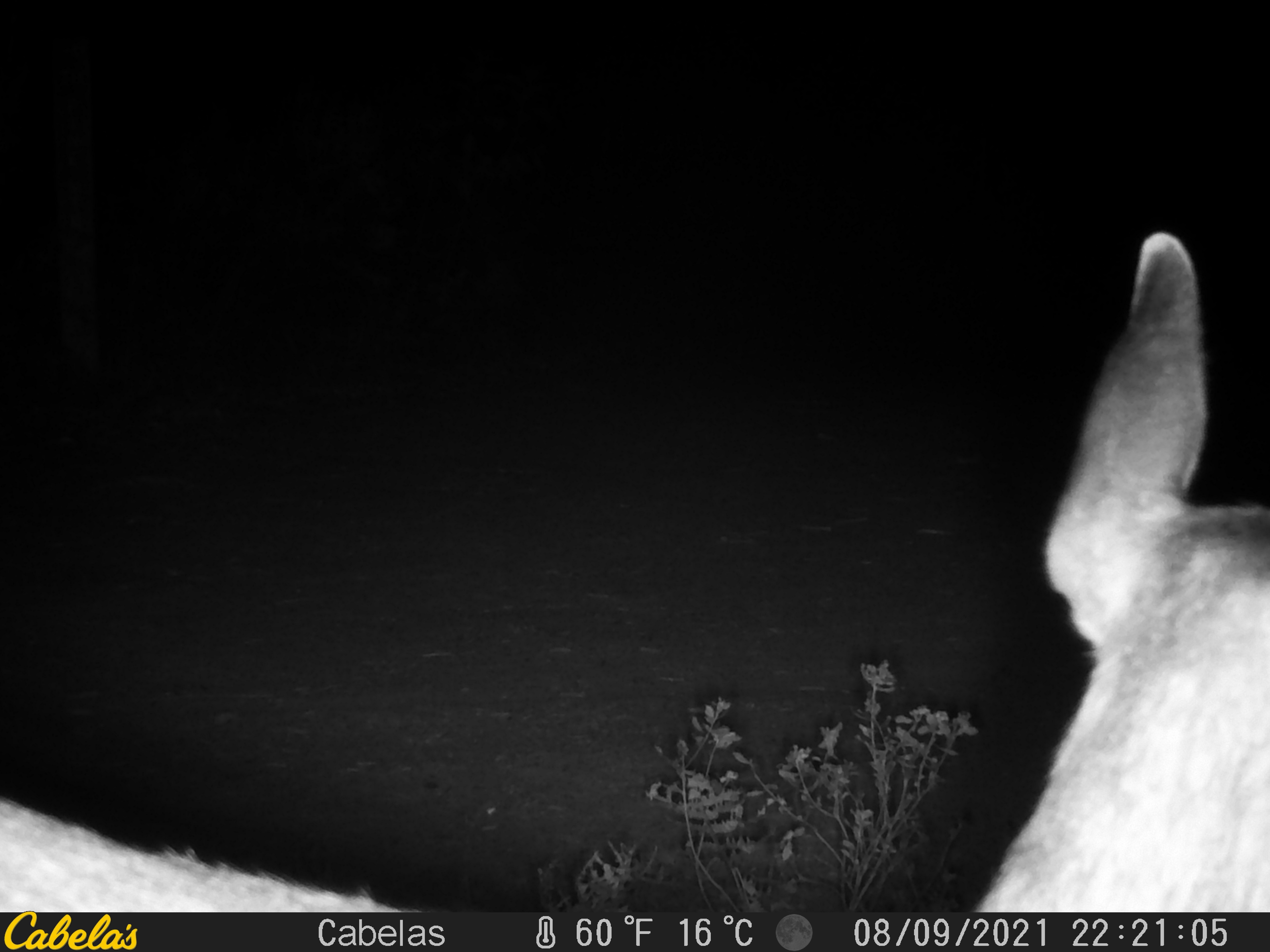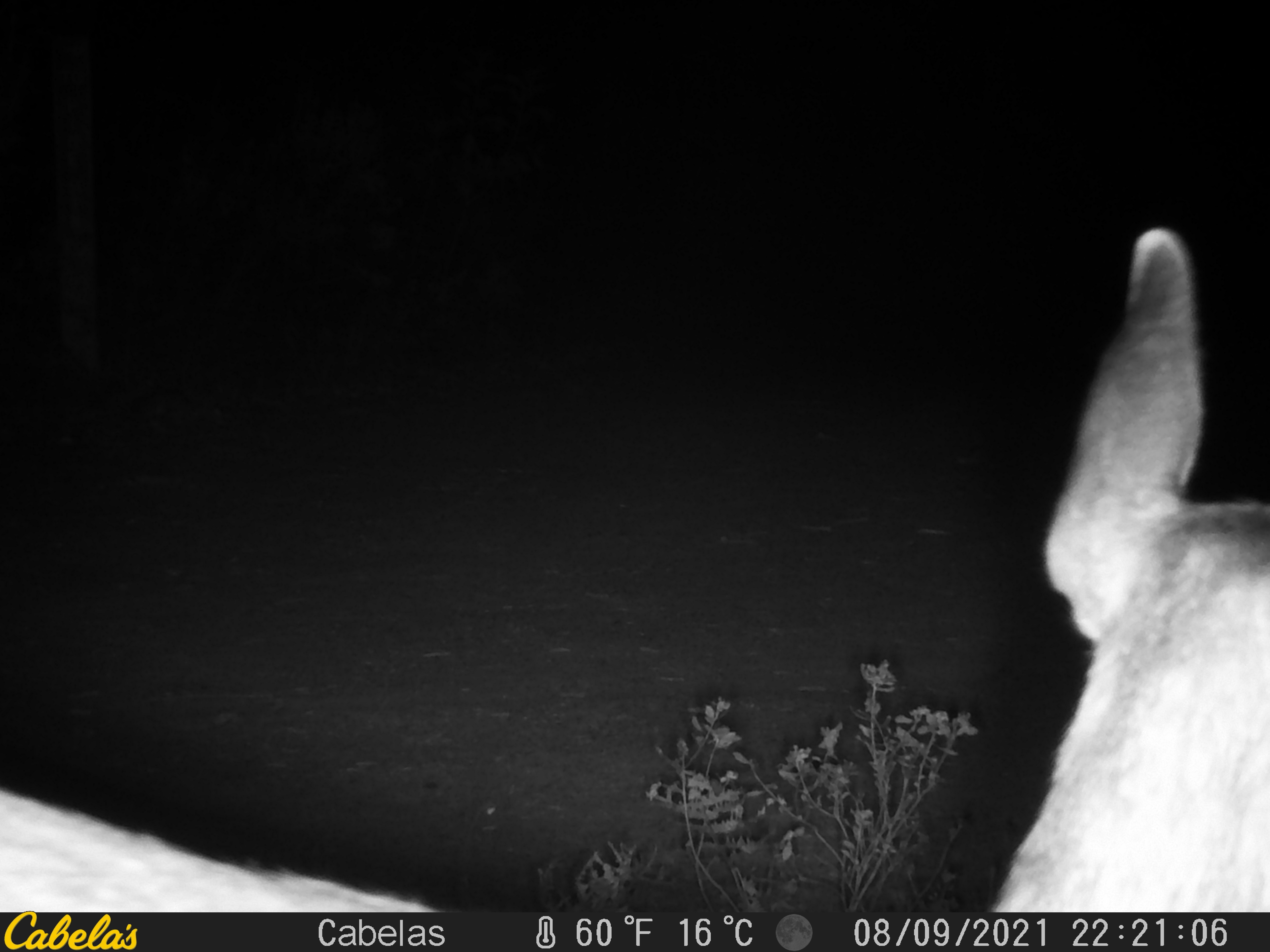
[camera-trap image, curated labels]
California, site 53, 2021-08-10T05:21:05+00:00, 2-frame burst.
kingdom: Animalia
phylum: Chordata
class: Mammalia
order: Artiodactyla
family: Cervidae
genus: Odocoileus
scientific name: Odocoileus hemionus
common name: mule deer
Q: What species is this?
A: Mule deer (Odocoileus hemionus).